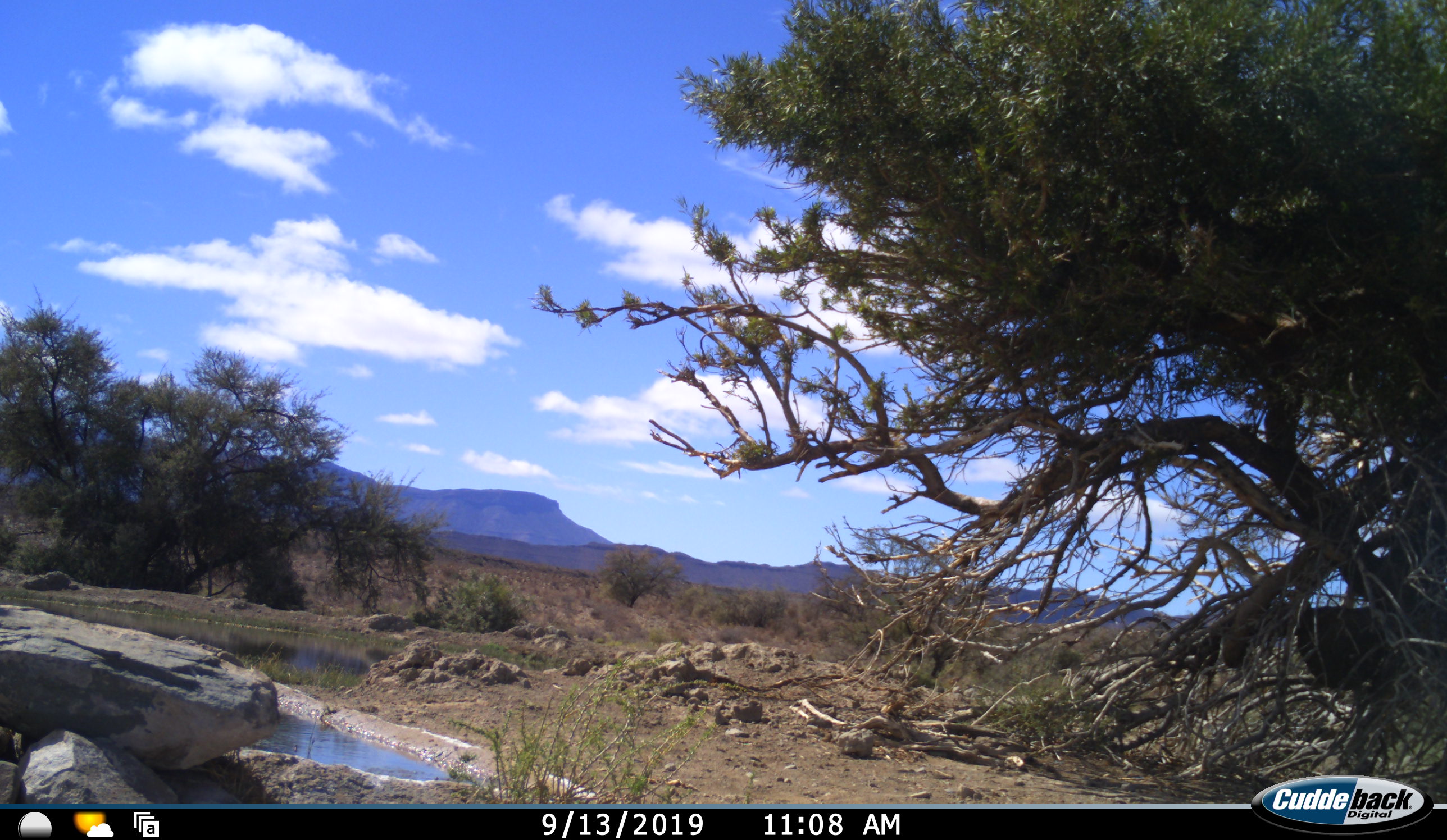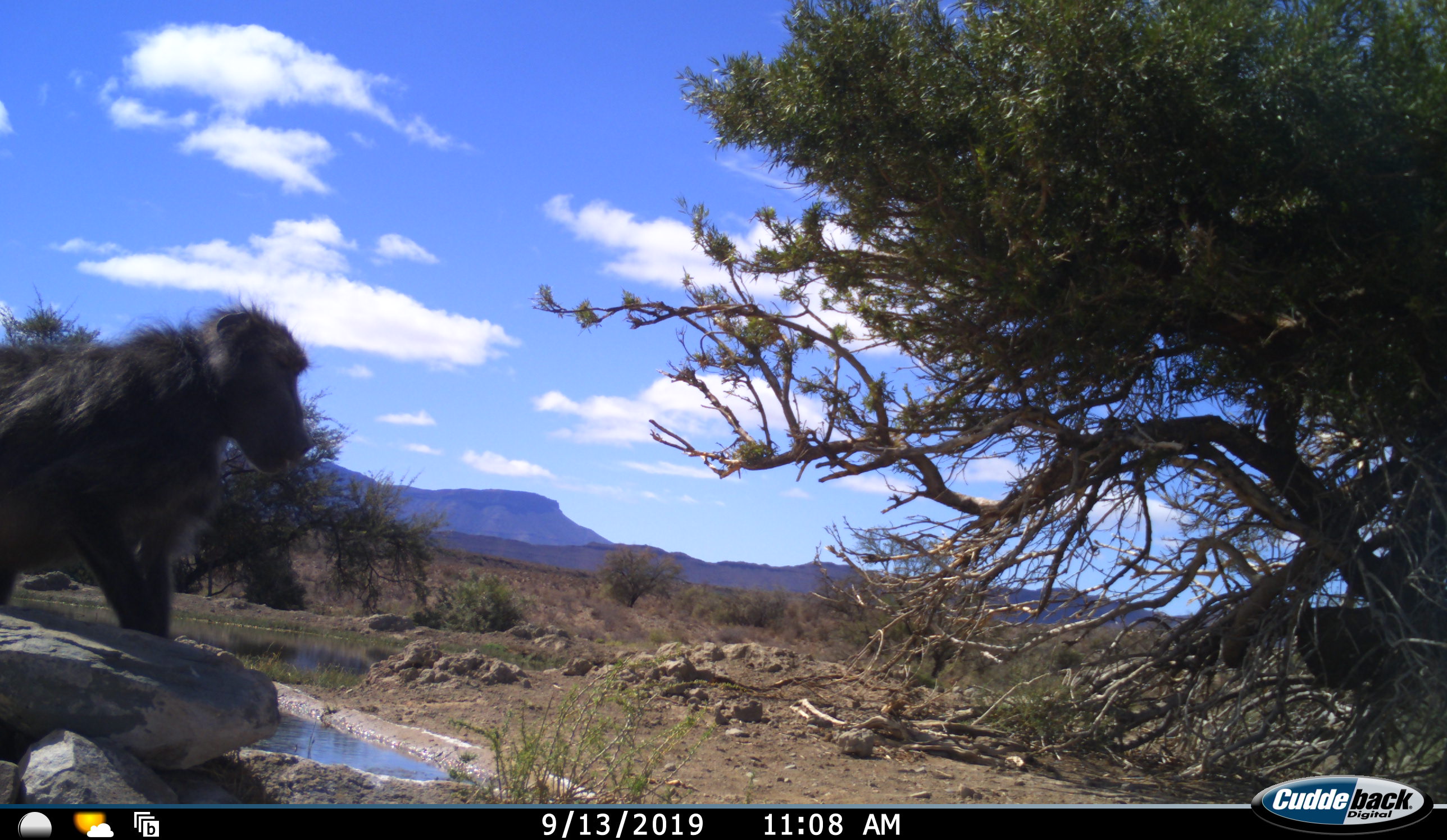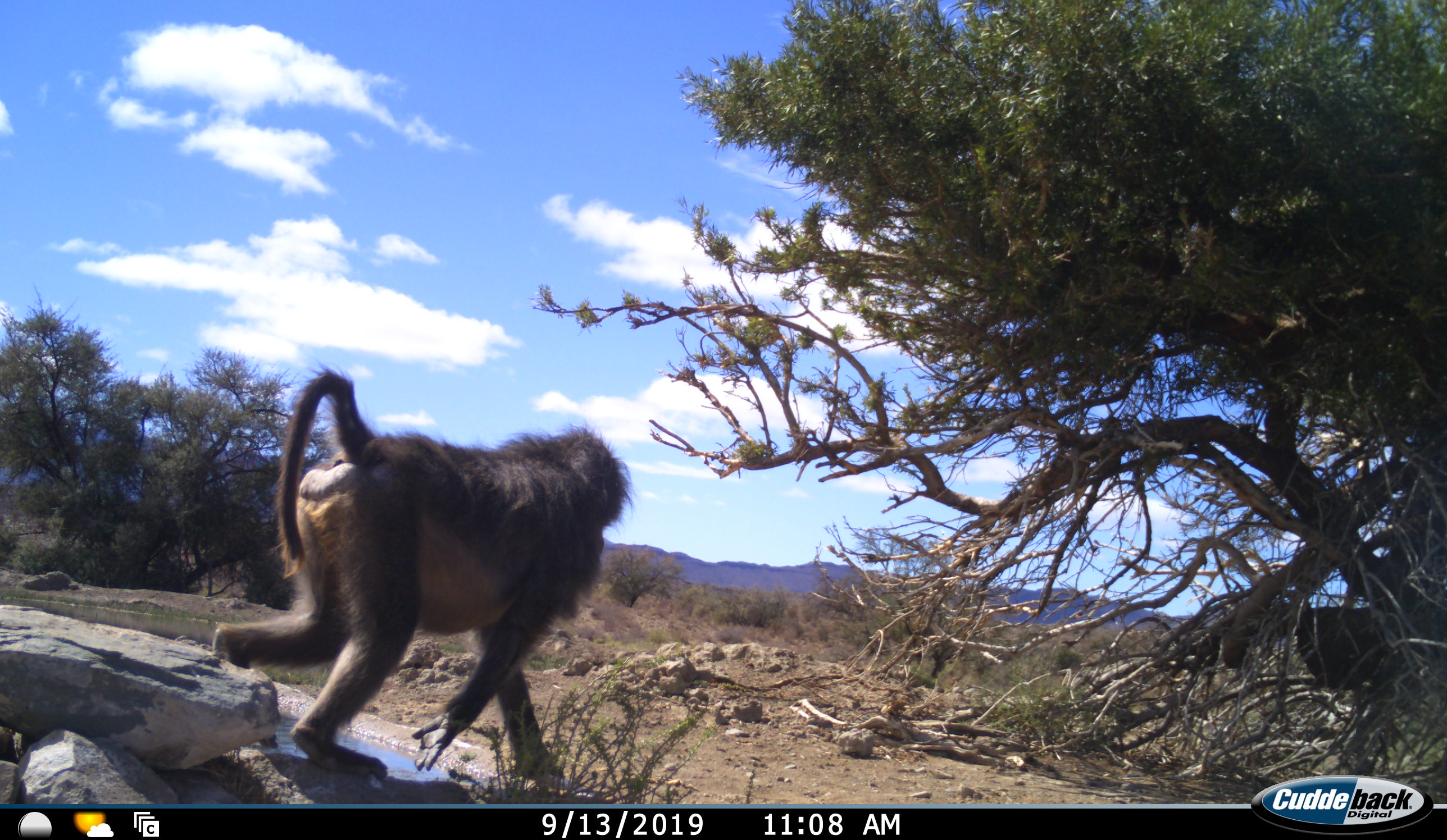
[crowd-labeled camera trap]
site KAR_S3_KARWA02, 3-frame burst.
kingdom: Animalia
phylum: Chordata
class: Mammalia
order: Primates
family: Cercopithecidae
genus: Papio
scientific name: Papio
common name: baboon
Baboon (Papio), count 1. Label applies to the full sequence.